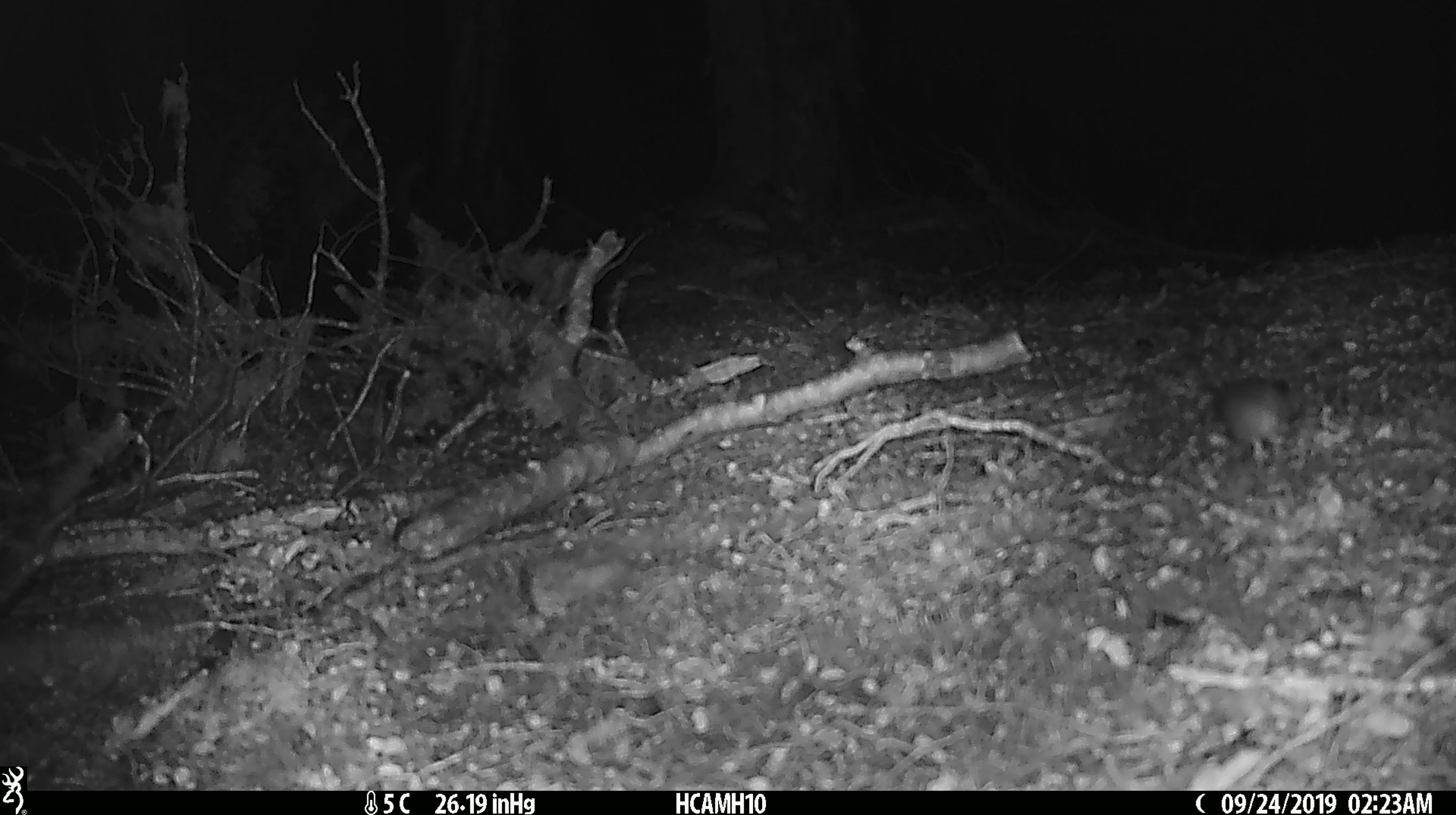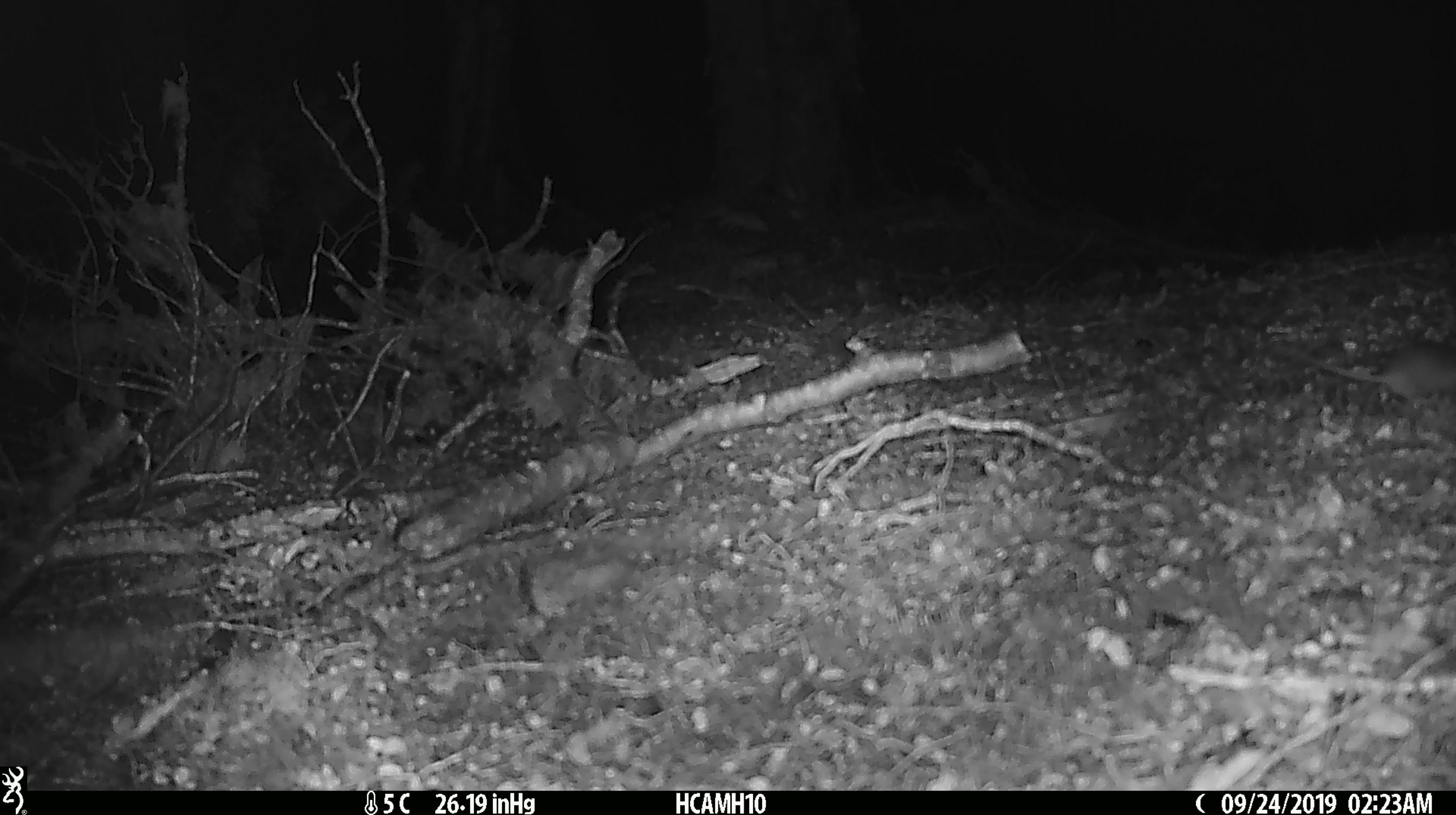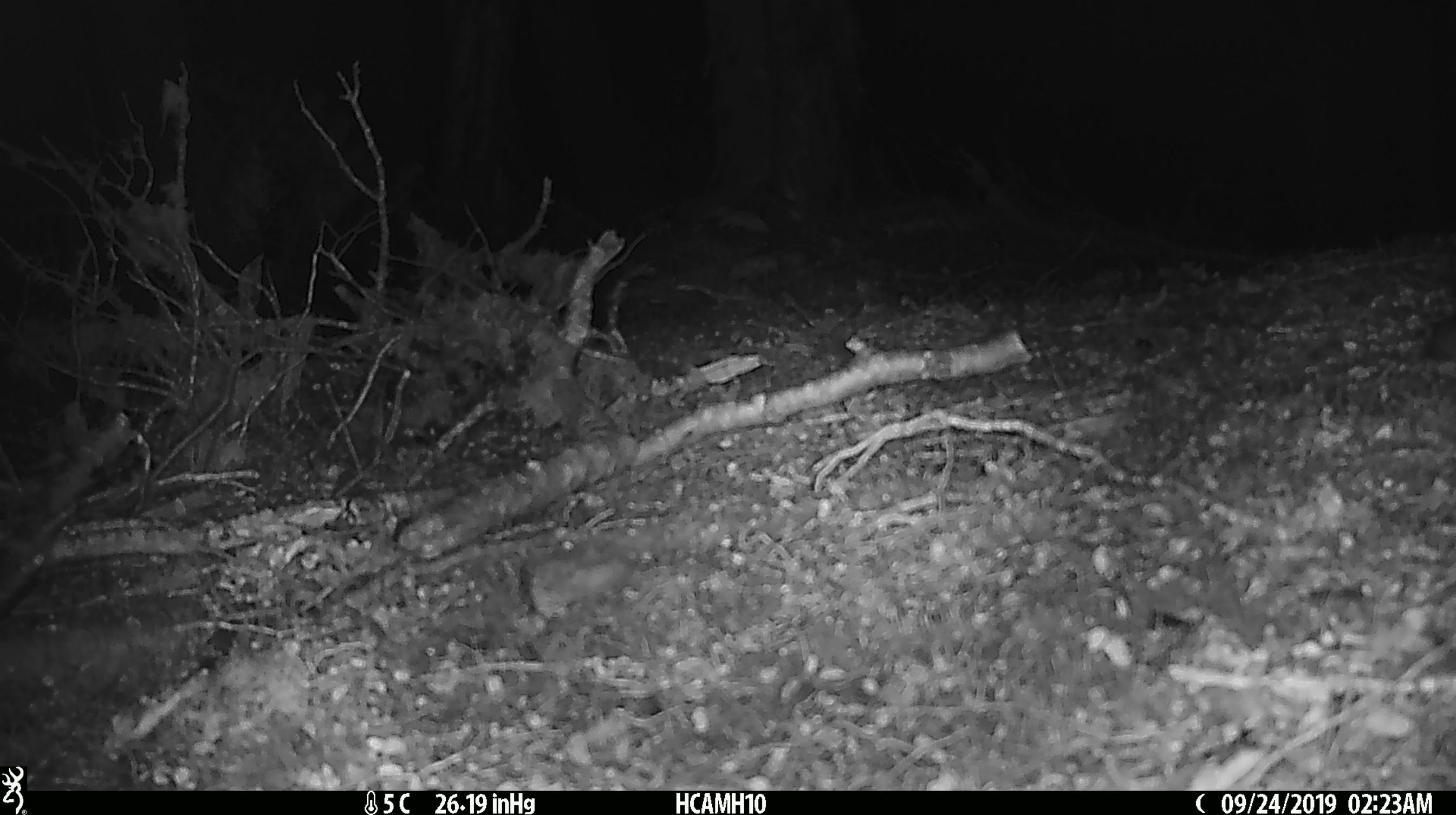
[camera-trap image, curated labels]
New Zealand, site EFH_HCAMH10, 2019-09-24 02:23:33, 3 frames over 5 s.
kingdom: Animalia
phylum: Chordata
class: Mammalia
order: Rodentia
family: Muridae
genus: Mus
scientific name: Mus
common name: mouse